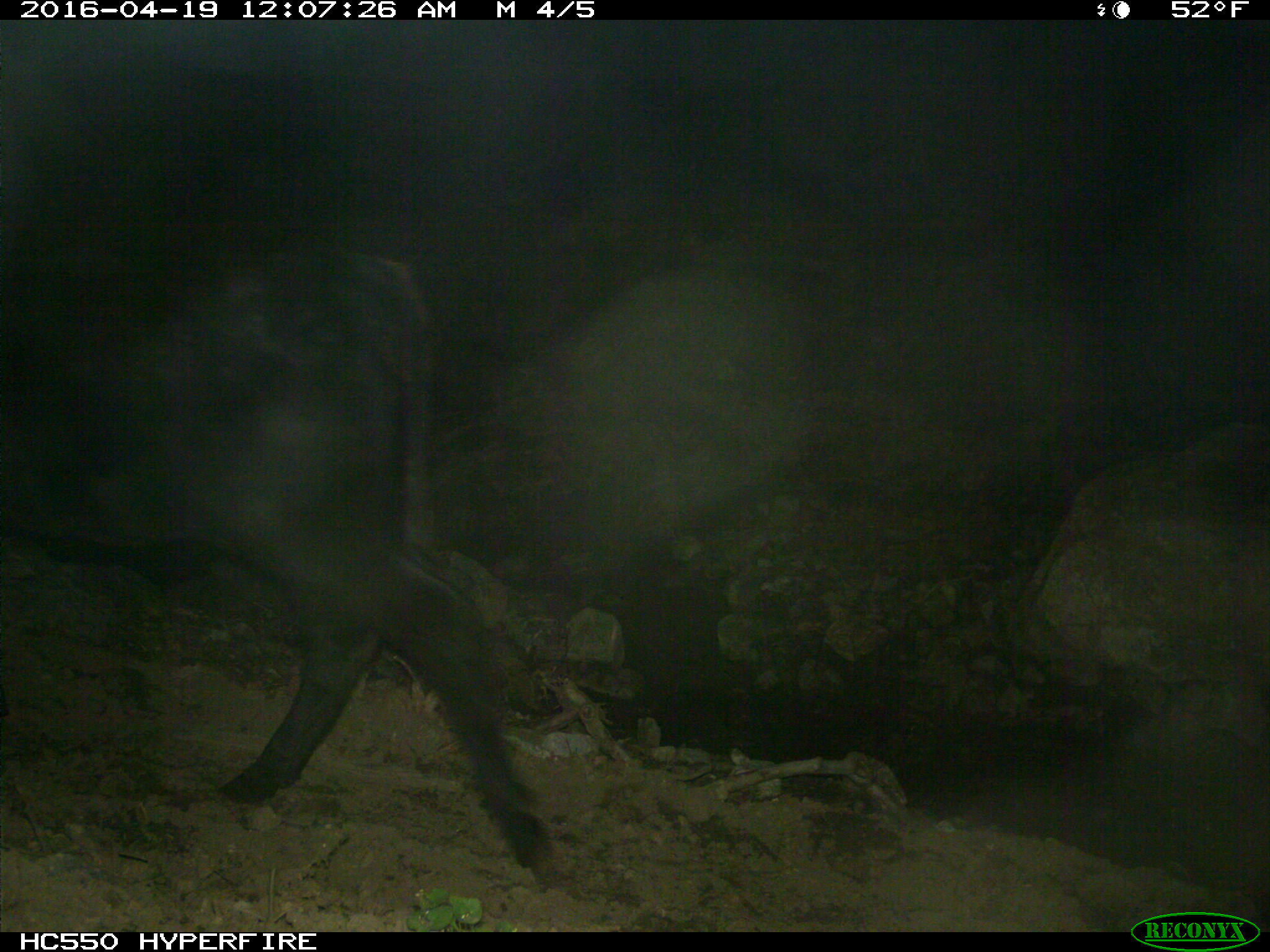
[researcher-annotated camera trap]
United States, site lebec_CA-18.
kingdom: Animalia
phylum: Chordata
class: Mammalia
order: Artiodactyla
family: Bovidae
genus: Bos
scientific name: Bos taurus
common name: domestic cow